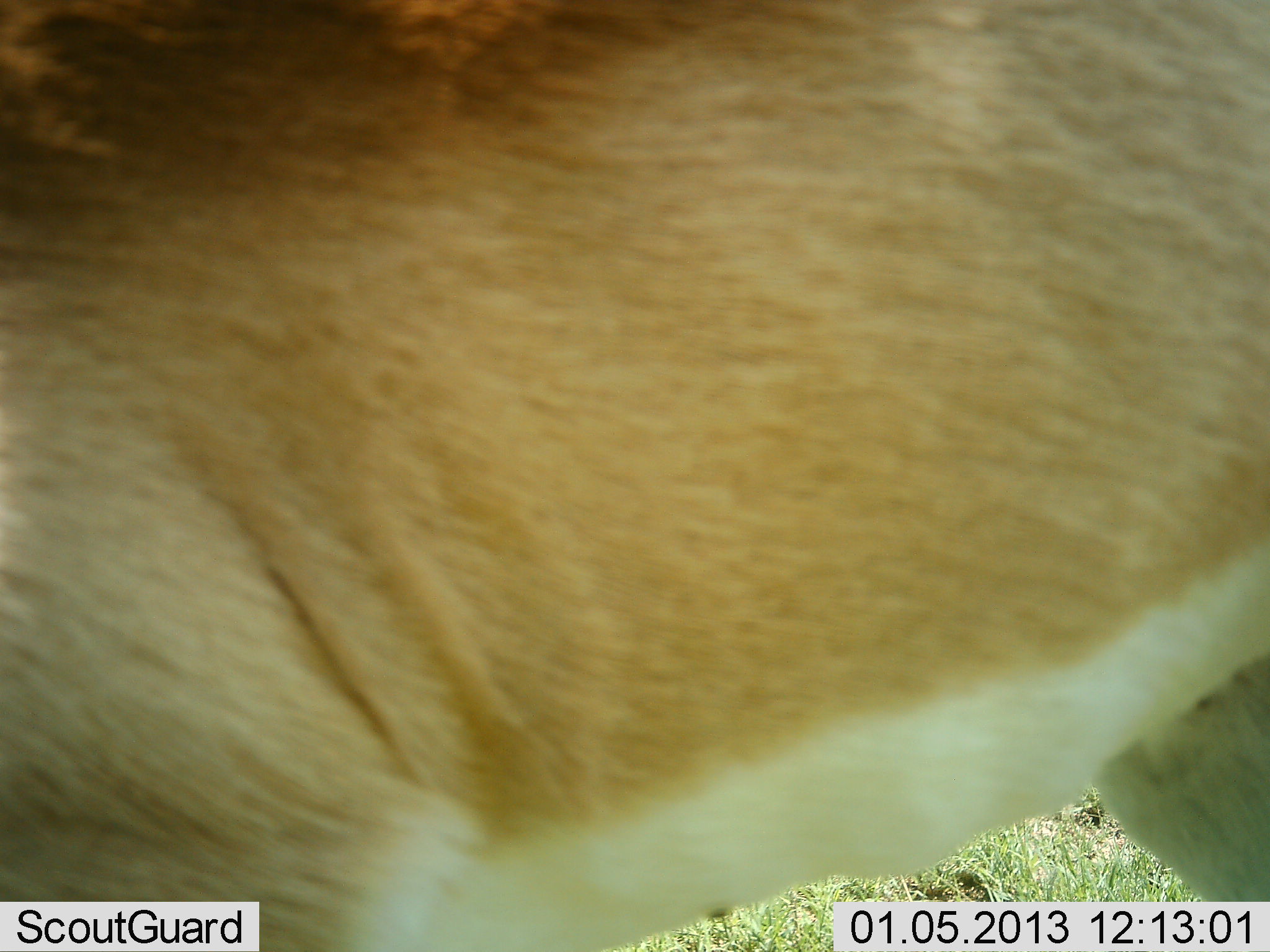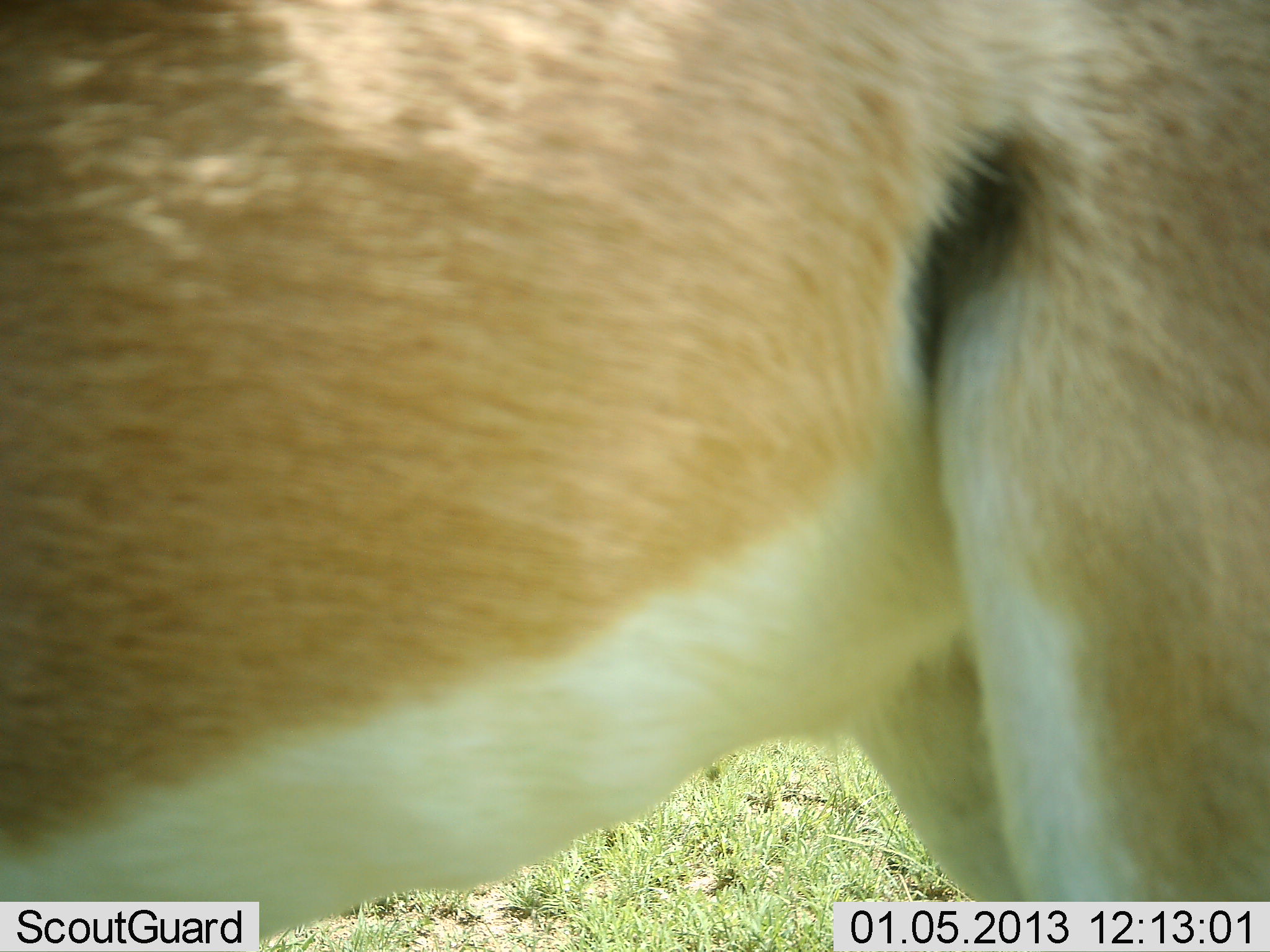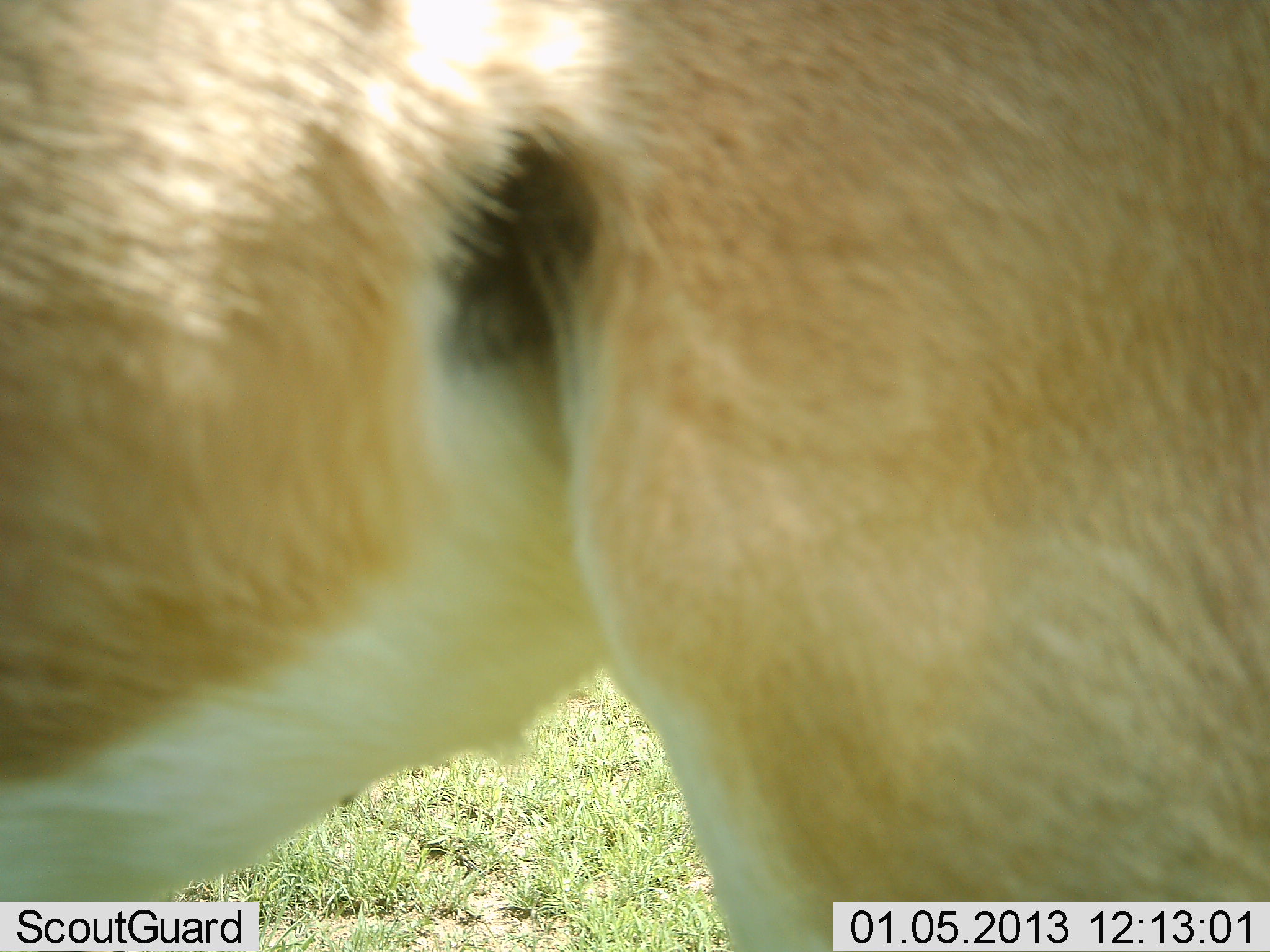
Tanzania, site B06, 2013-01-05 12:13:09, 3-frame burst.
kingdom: Animalia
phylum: Chordata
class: Mammalia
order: Artiodactyla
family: Bovidae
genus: Nanger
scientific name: Nanger granti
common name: grant's gazelle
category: gazellegrants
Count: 1.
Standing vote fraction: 62%.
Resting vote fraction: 0%.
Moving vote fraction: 44%.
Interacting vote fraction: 0%.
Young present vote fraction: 0%.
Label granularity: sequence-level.